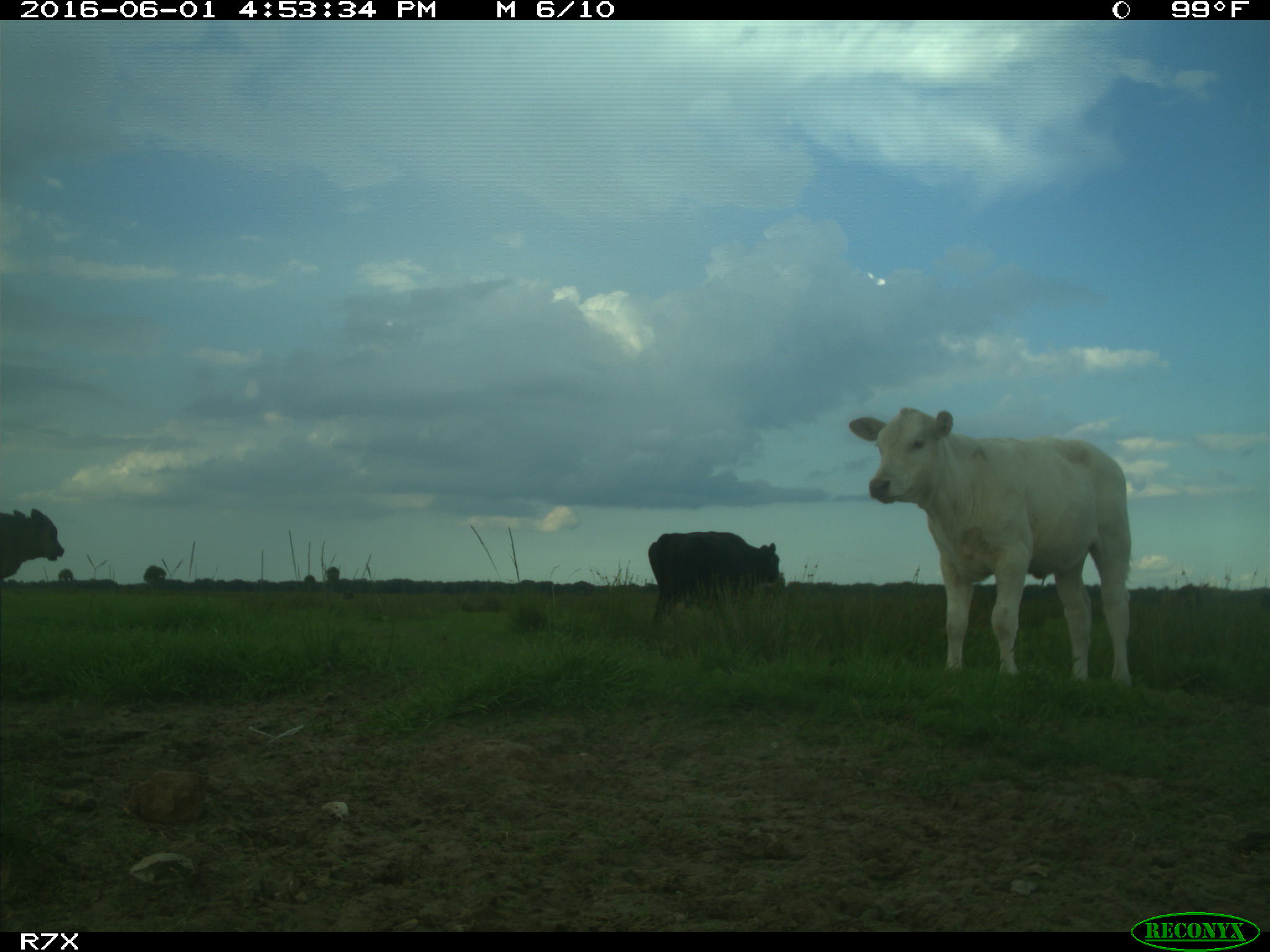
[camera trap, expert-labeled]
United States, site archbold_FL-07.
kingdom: Animalia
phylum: Chordata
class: Mammalia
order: Artiodactyla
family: Bovidae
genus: Bos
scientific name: Bos taurus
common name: domestic cow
Bos taurus (domestic cow).